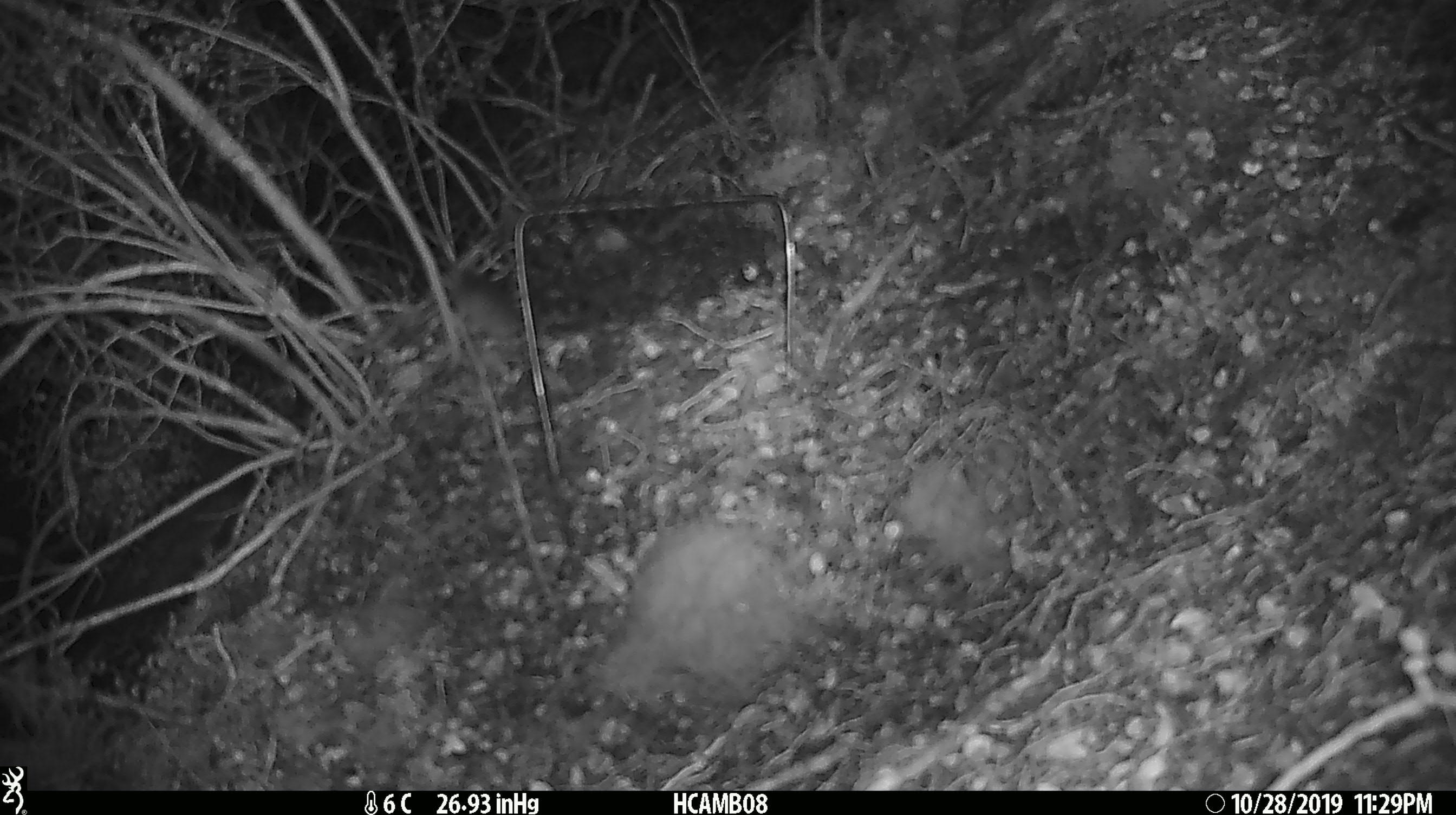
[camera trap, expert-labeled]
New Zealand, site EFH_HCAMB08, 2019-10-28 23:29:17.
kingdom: Animalia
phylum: Chordata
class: Mammalia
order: Rodentia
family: Muridae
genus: Mus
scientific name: Mus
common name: mouse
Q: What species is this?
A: Mouse (Mus).